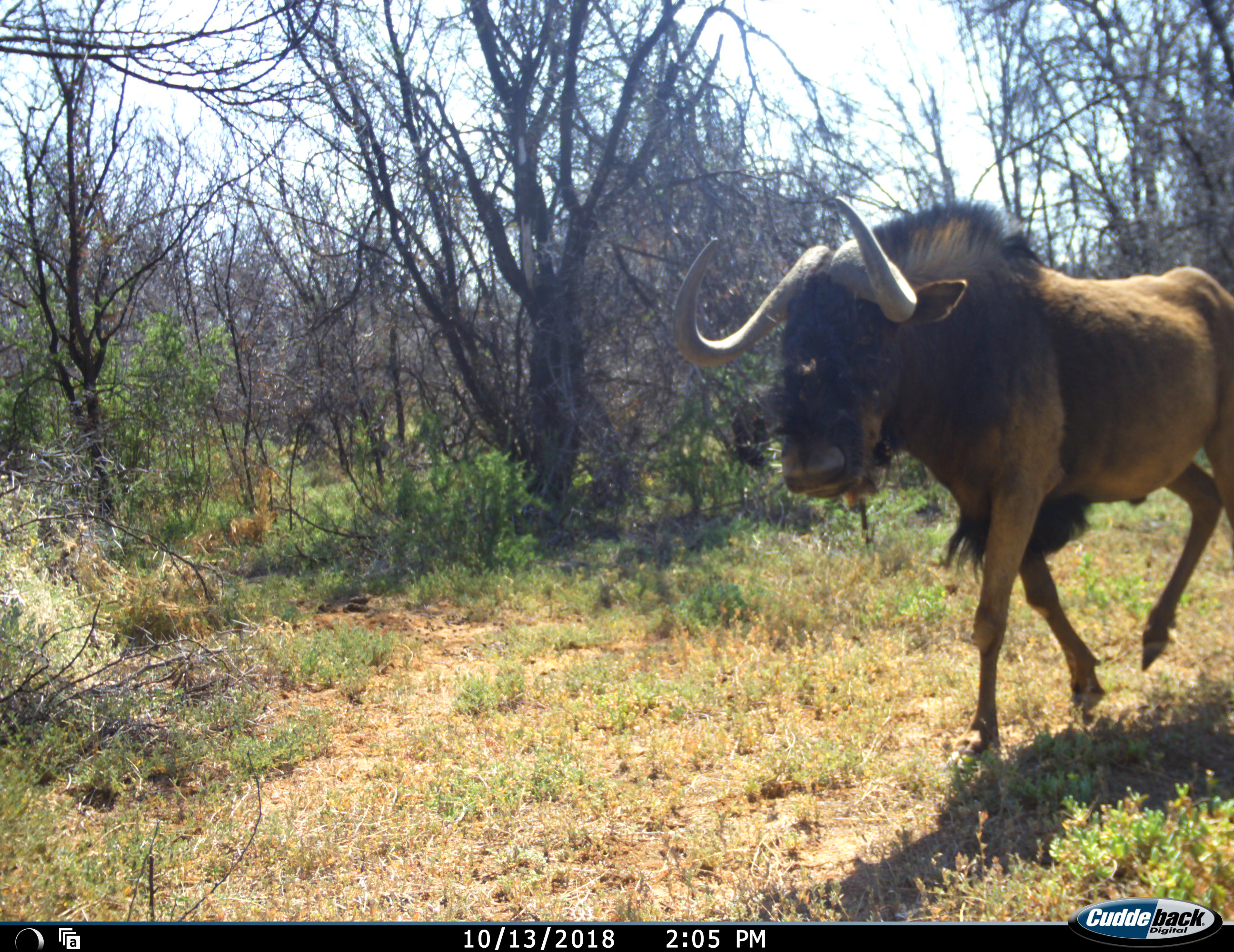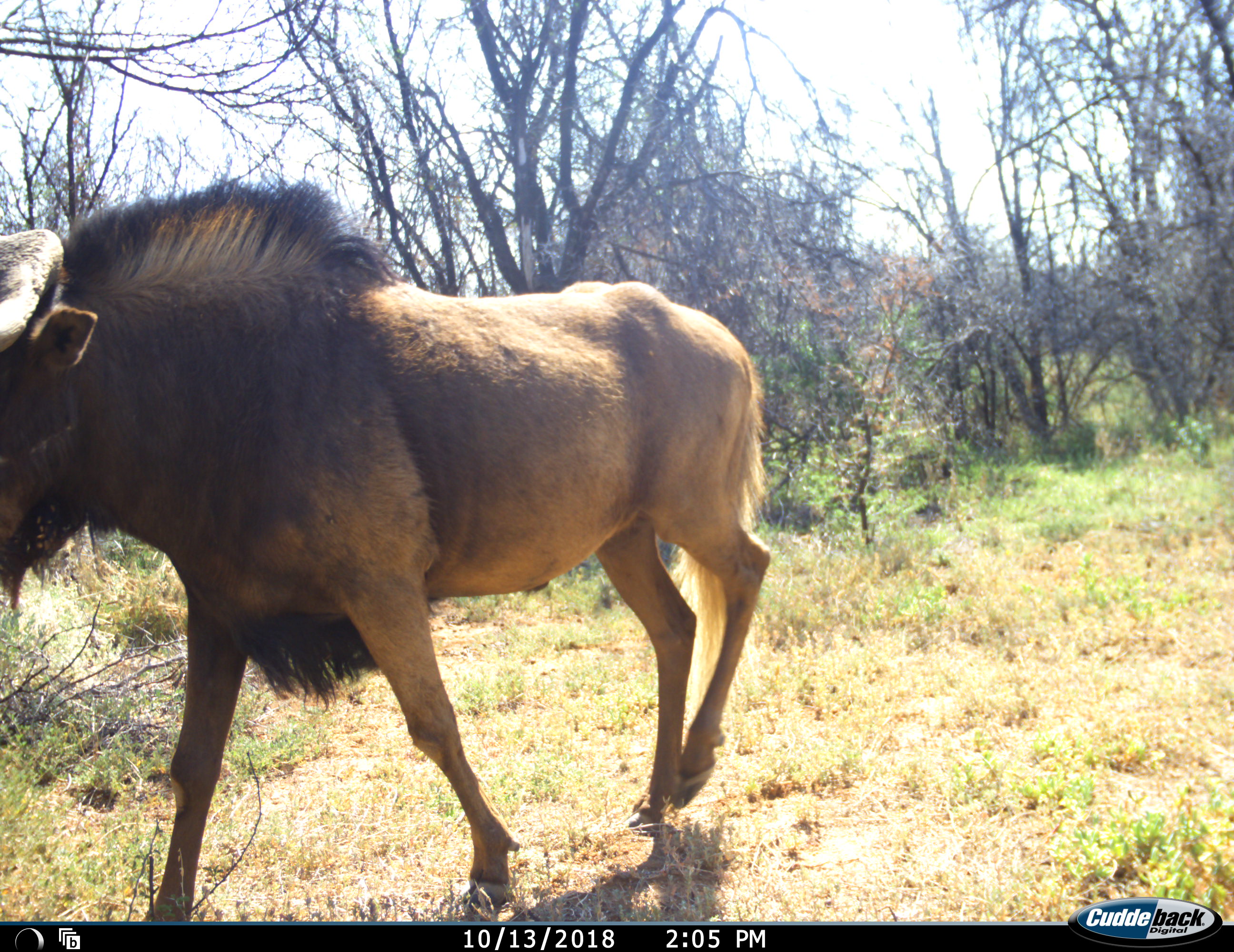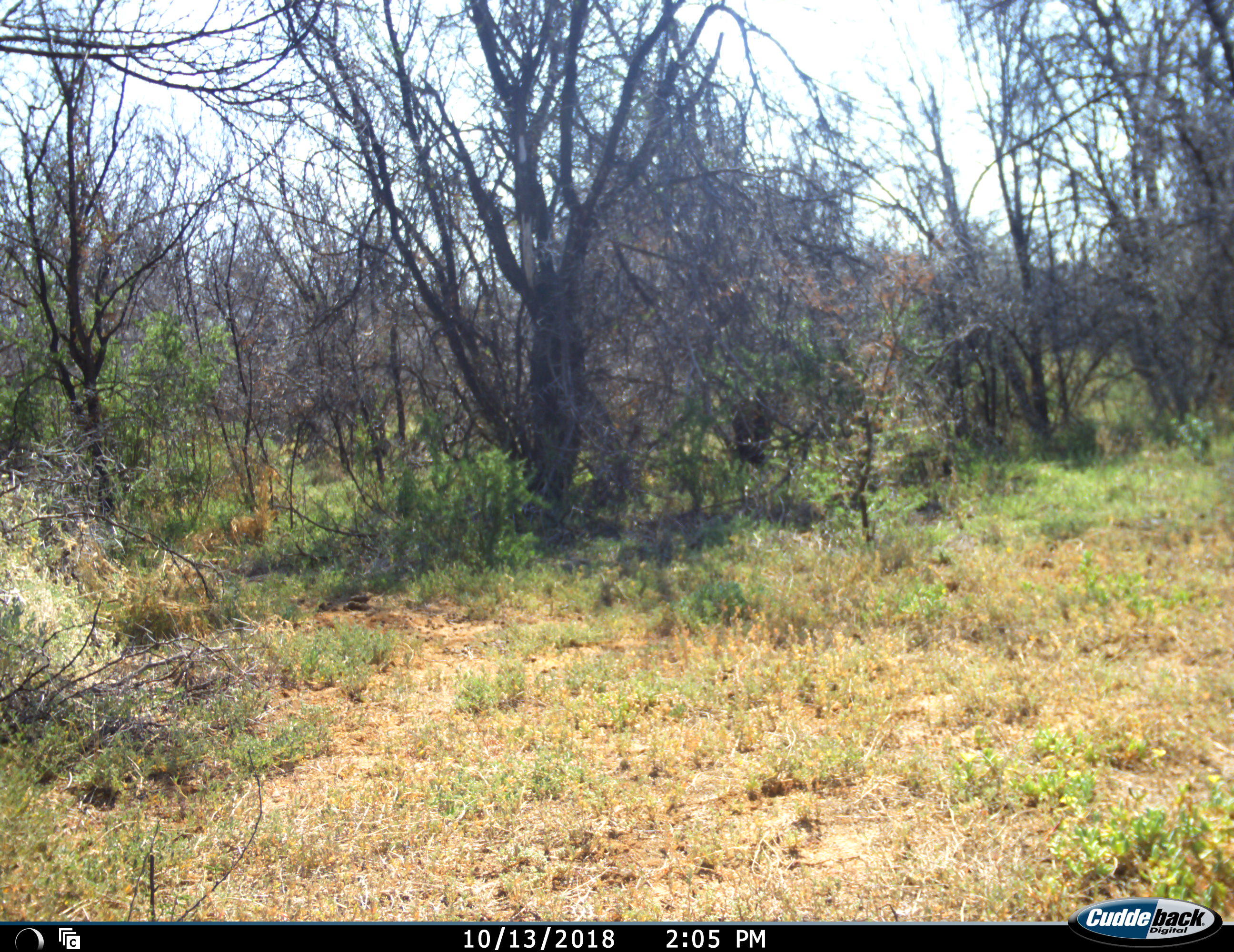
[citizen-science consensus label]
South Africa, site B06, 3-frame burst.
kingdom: Animalia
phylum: Chordata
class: Mammalia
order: Artiodactyla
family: Bovidae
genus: Connochaetes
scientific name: Connochaetes gnou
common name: black wildebeest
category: wildebeestblack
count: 1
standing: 0%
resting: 0%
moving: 100%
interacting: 0%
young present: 0%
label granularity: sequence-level